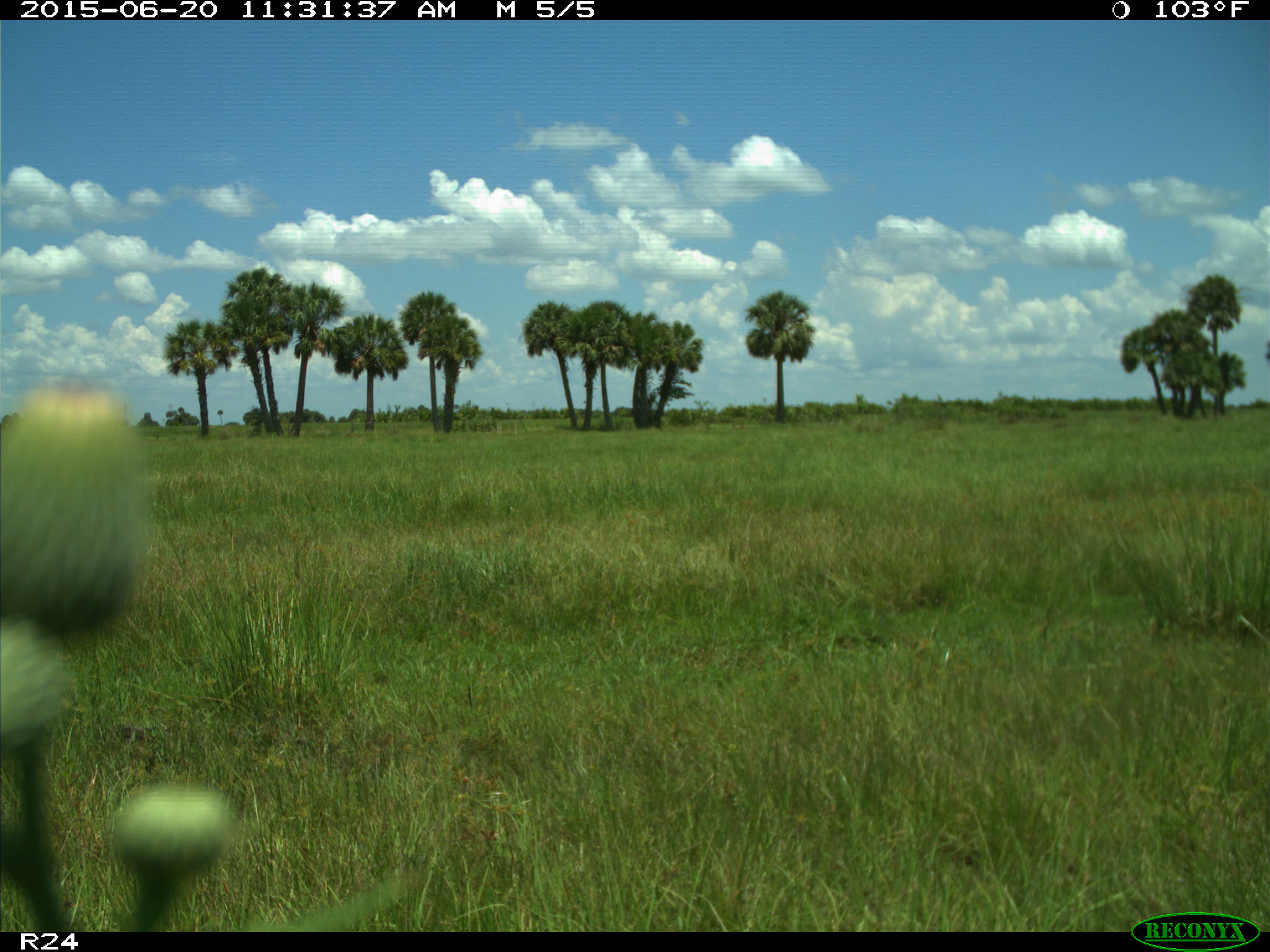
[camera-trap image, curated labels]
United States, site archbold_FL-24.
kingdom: Animalia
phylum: Chordata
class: Mammalia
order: Artiodactyla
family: Bovidae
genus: Bos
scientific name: Bos taurus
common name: domestic cow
Bos taurus (domestic cow).